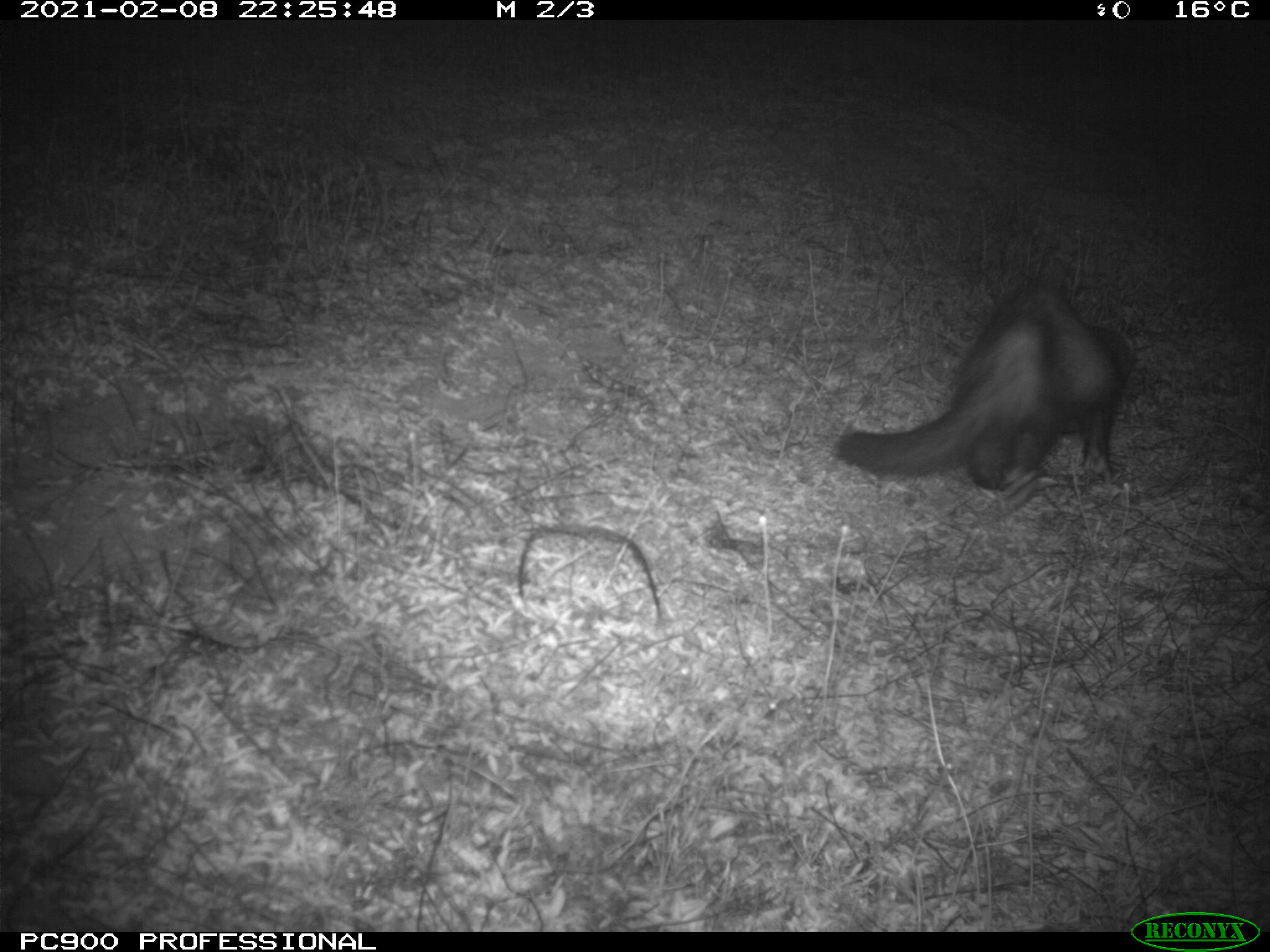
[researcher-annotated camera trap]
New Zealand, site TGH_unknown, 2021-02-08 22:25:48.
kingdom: Animalia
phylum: Chordata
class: Mammalia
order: Carnivora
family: Mustelidae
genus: Mustela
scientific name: Mustela furo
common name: ferret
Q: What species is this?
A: Ferret (Mustela furo).